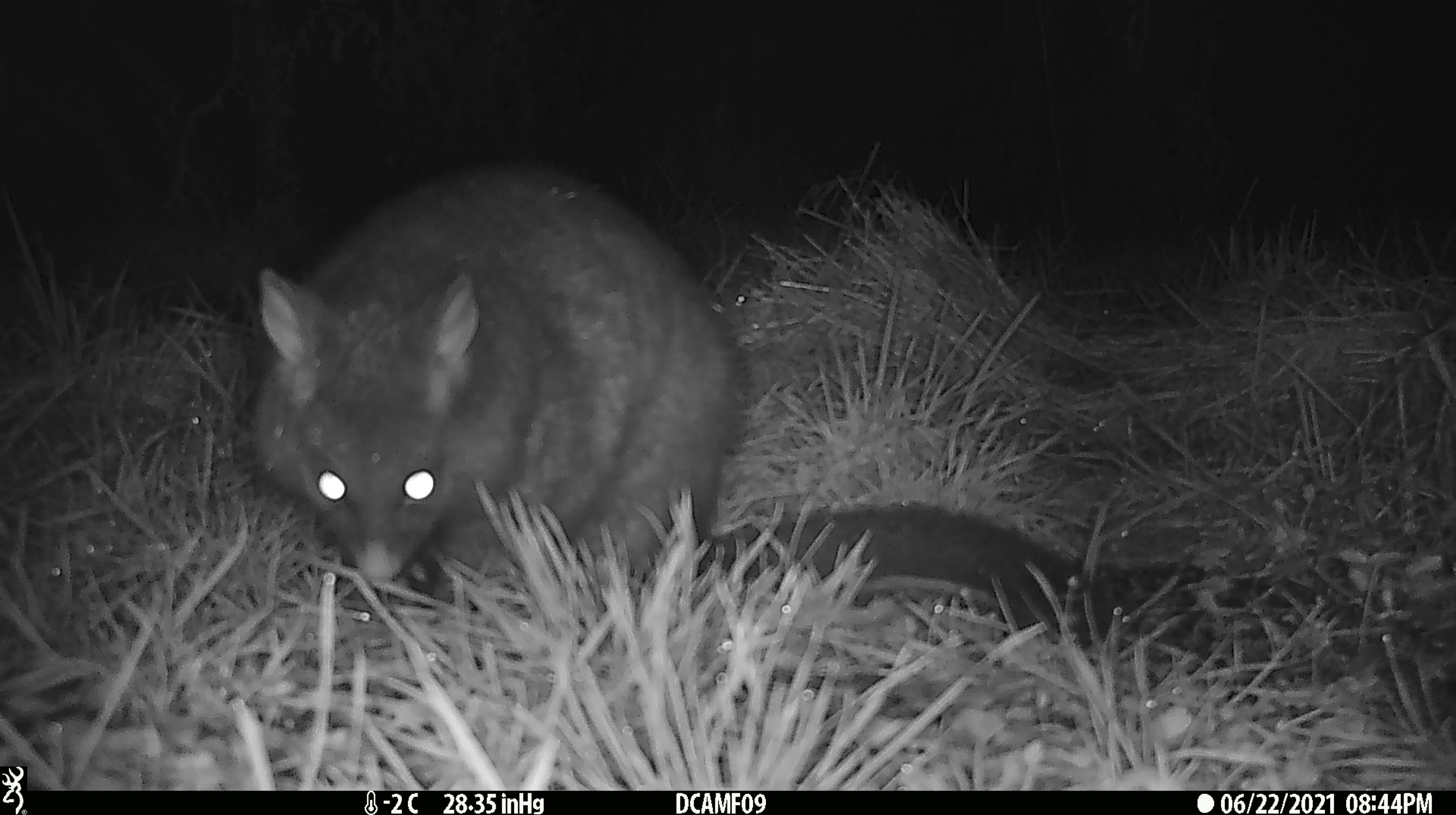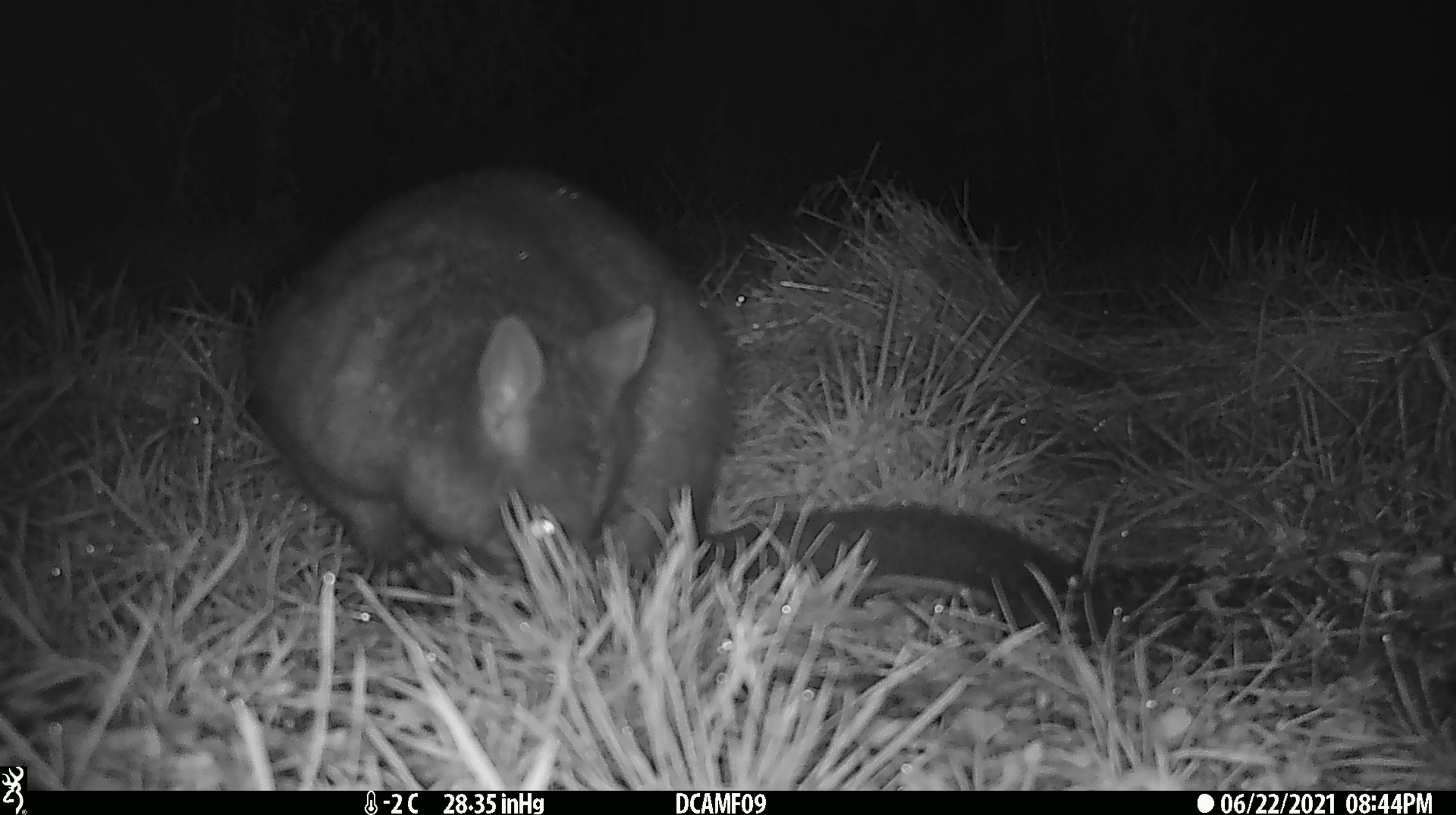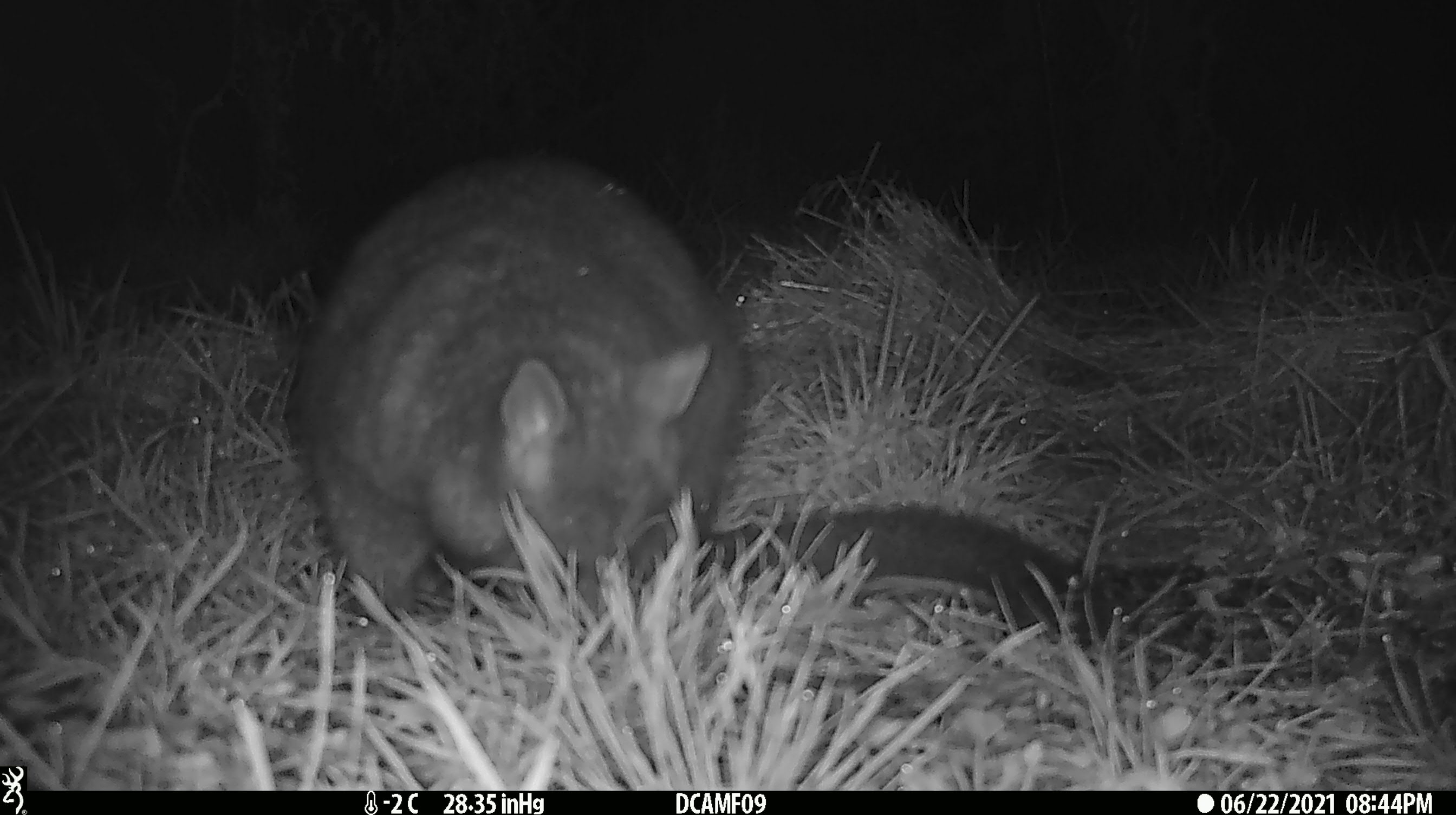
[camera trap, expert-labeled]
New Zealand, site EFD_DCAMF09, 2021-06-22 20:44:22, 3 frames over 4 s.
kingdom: Animalia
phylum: Chordata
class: Mammalia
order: Diprotodontia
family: Phalangeridae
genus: Trichosurus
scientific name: Trichosurus vulpecula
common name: common brushtail possum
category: possum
Possum (common brushtail possum) (Trichosurus vulpecula).